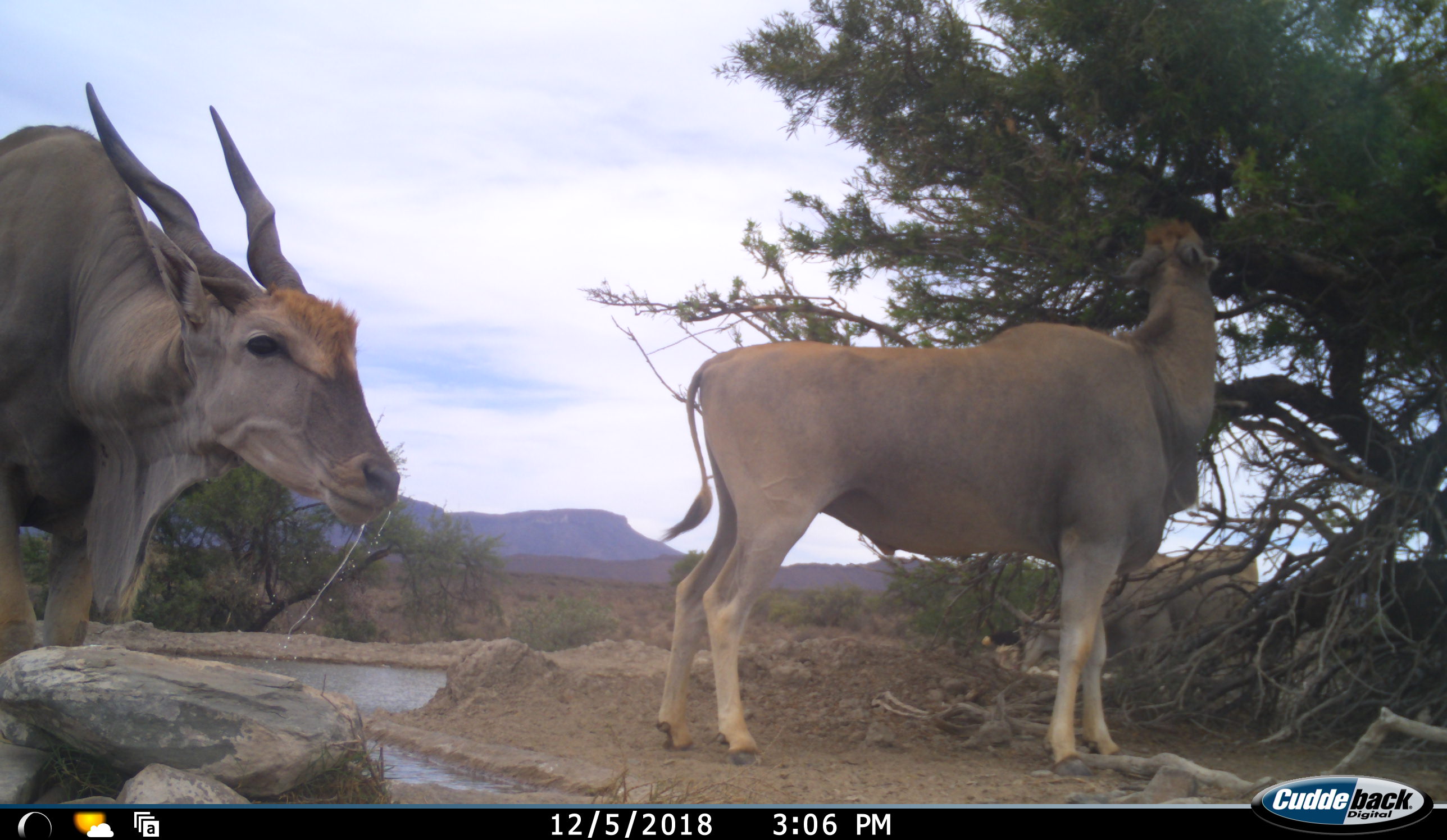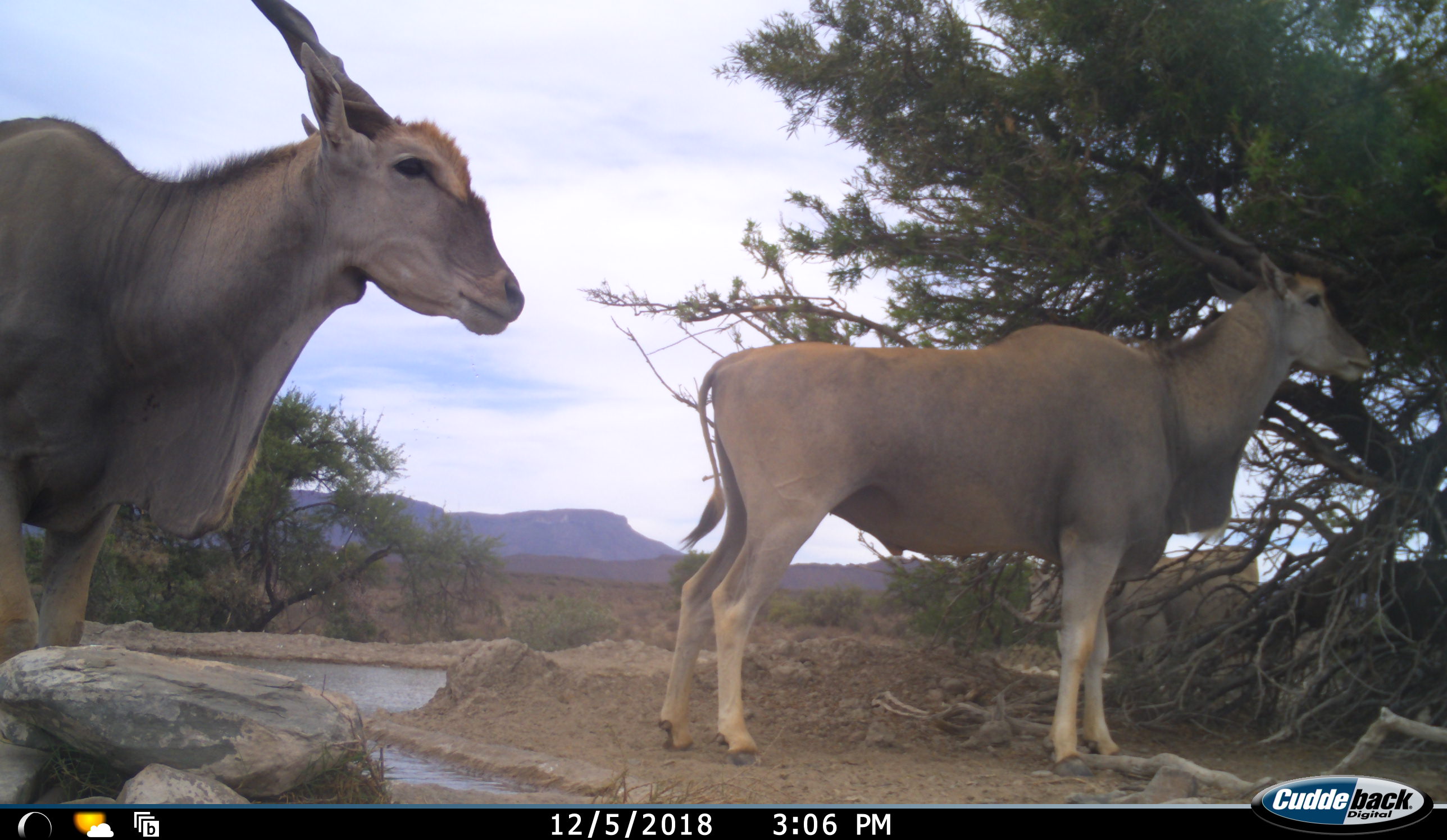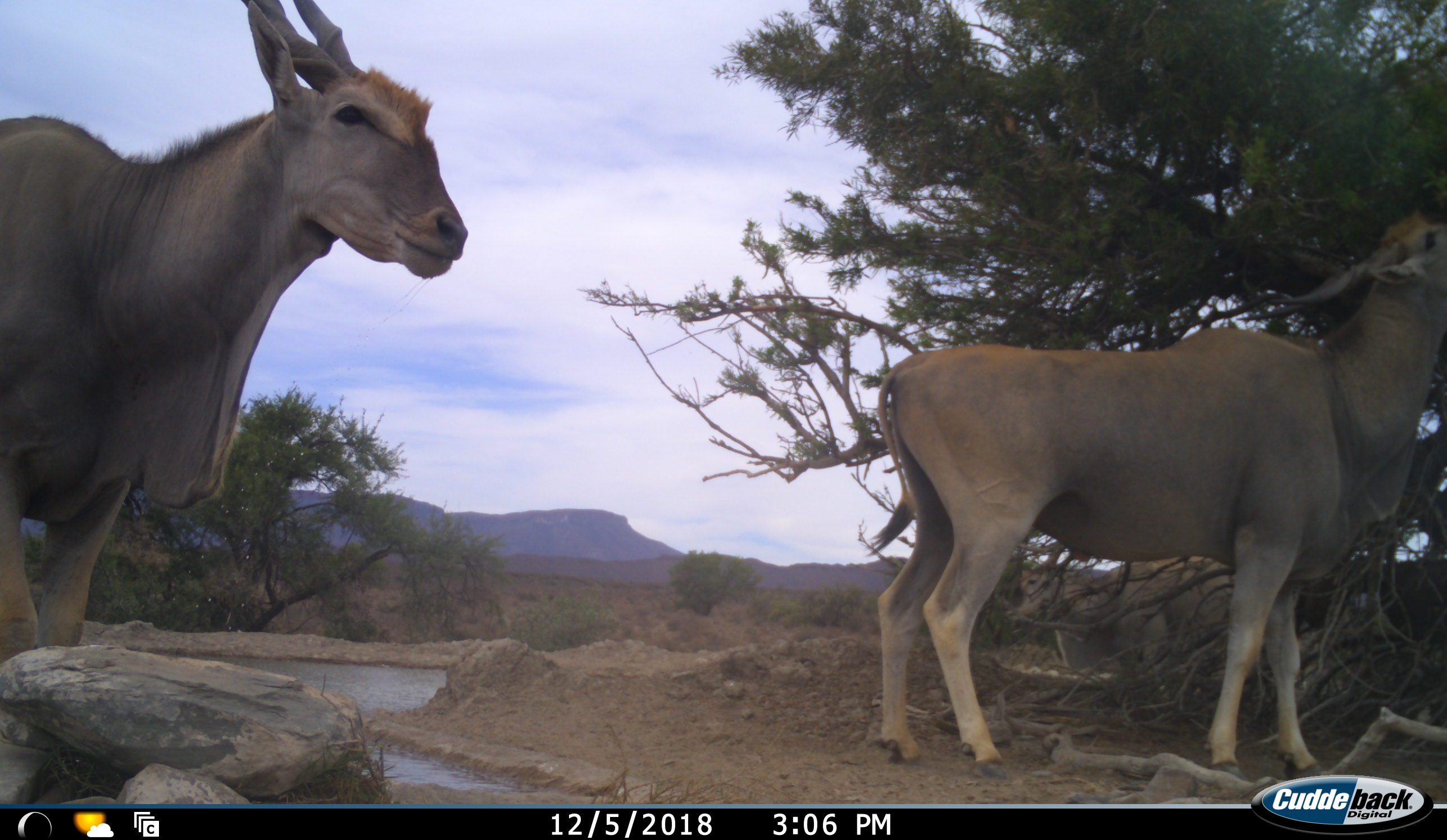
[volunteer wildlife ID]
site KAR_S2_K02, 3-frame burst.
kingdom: Animalia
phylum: Chordata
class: Mammalia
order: Artiodactyla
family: Bovidae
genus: Tragelaphus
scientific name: Tragelaphus oryx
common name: eland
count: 2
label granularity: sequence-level